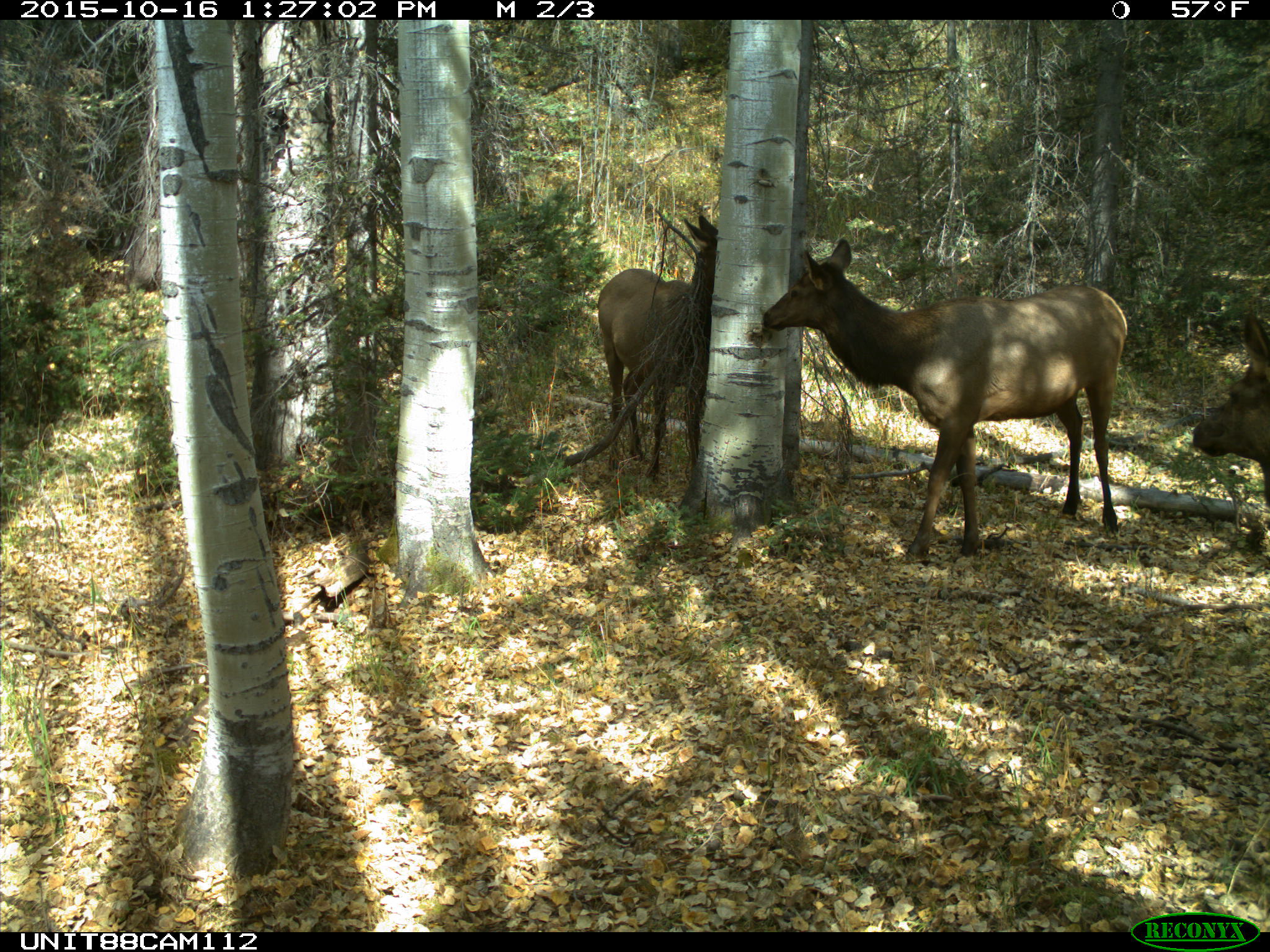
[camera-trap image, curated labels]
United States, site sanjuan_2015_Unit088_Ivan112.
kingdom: Animalia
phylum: Chordata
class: Mammalia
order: Artiodactyla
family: Cervidae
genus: Cervus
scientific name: Cervus elaphus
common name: red deer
Cervus elaphus (red deer).